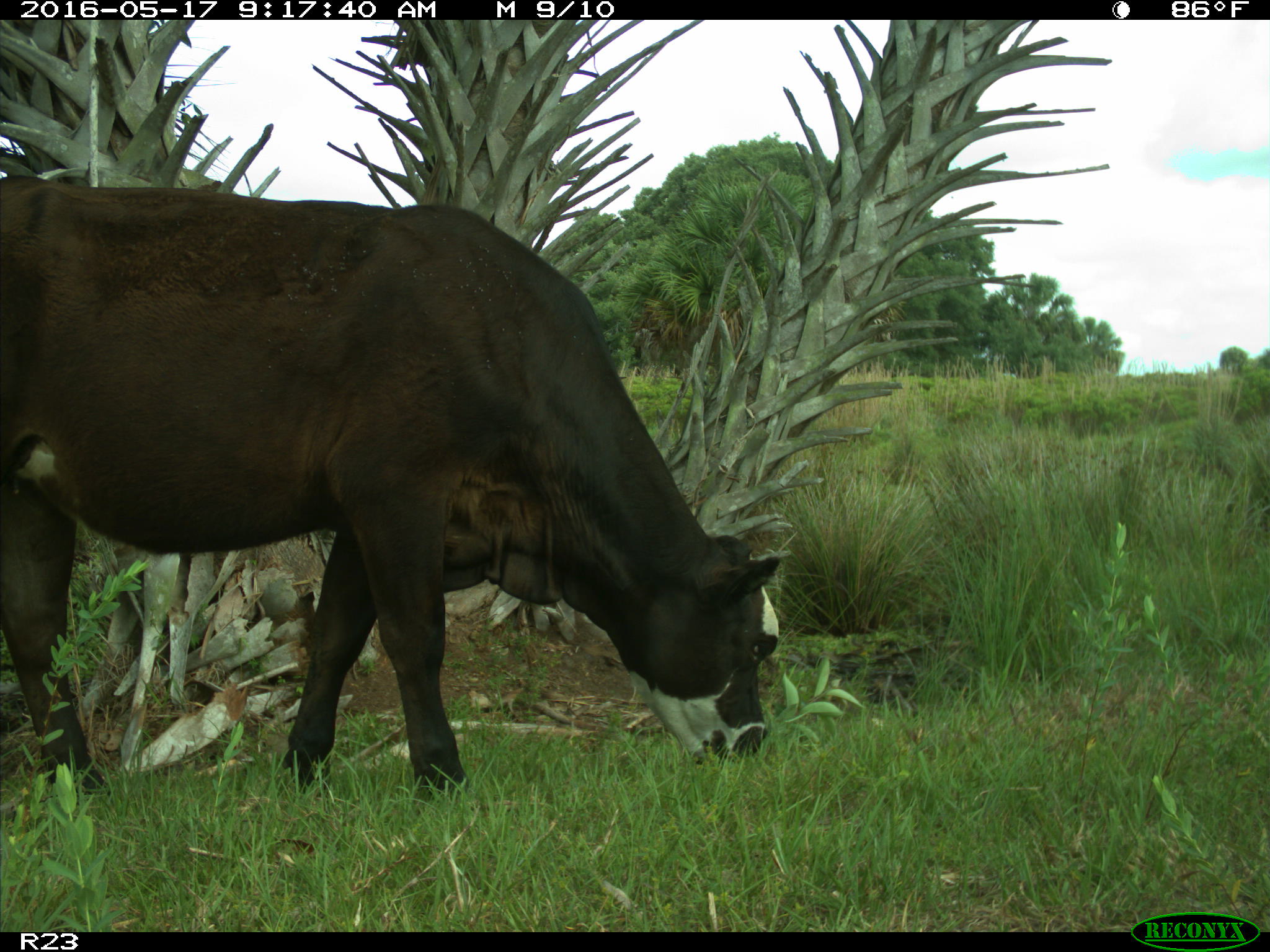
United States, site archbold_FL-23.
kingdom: Animalia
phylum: Chordata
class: Mammalia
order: Artiodactyla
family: Bovidae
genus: Bos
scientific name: Bos taurus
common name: domestic cow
Bos taurus (domestic cow).